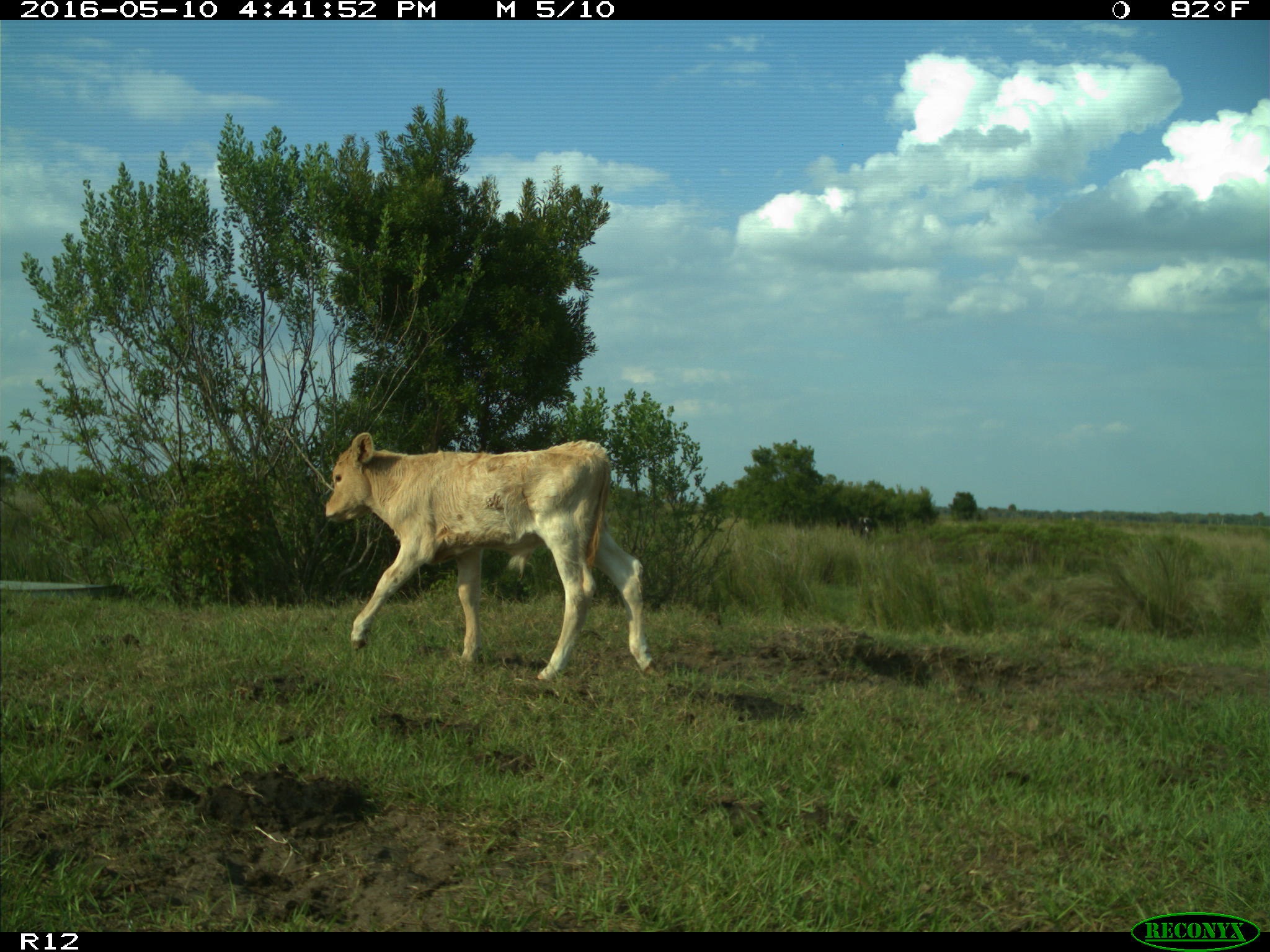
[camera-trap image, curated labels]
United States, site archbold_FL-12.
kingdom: Animalia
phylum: Chordata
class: Mammalia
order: Artiodactyla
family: Bovidae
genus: Bos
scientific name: Bos taurus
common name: domestic cow